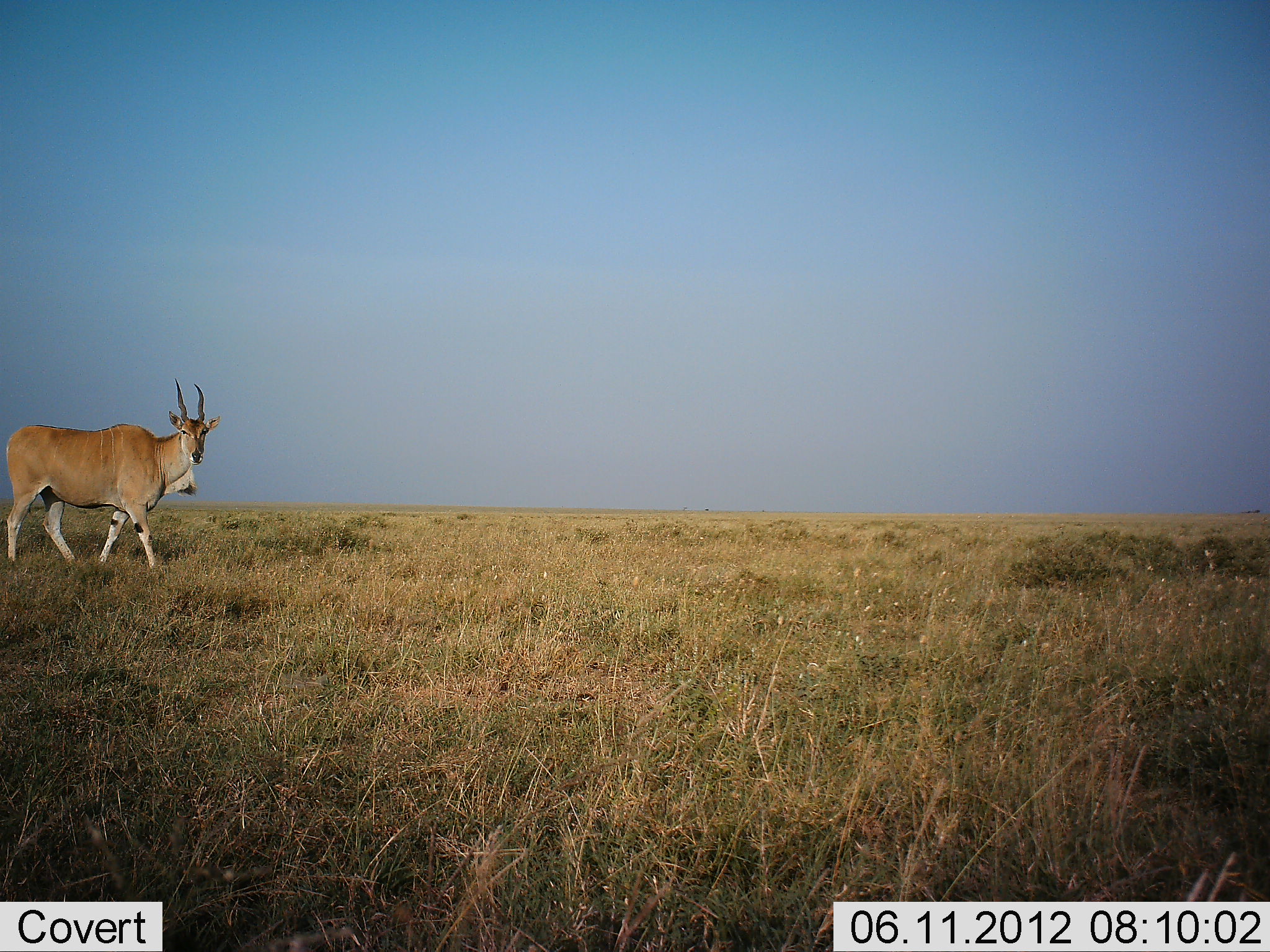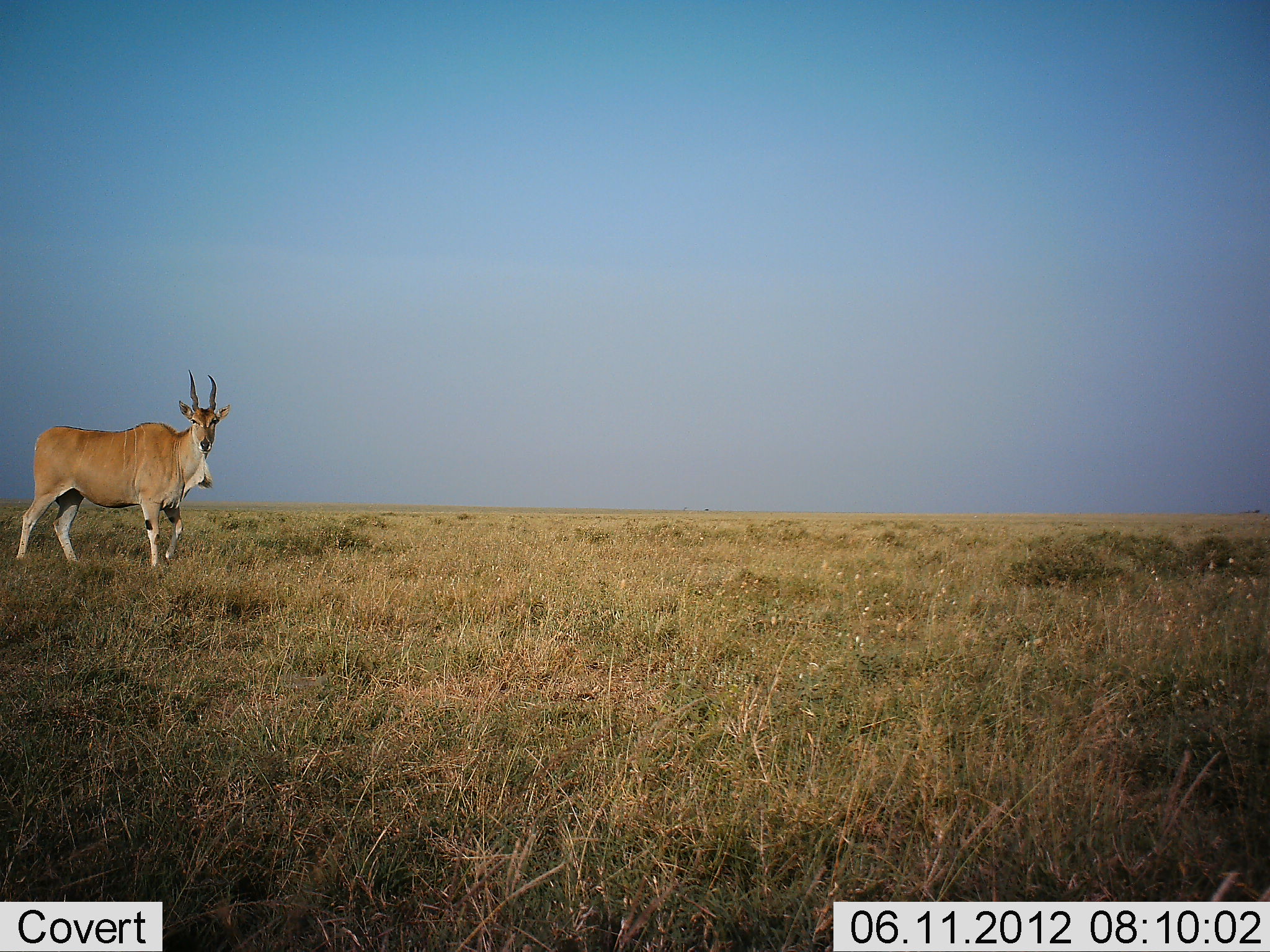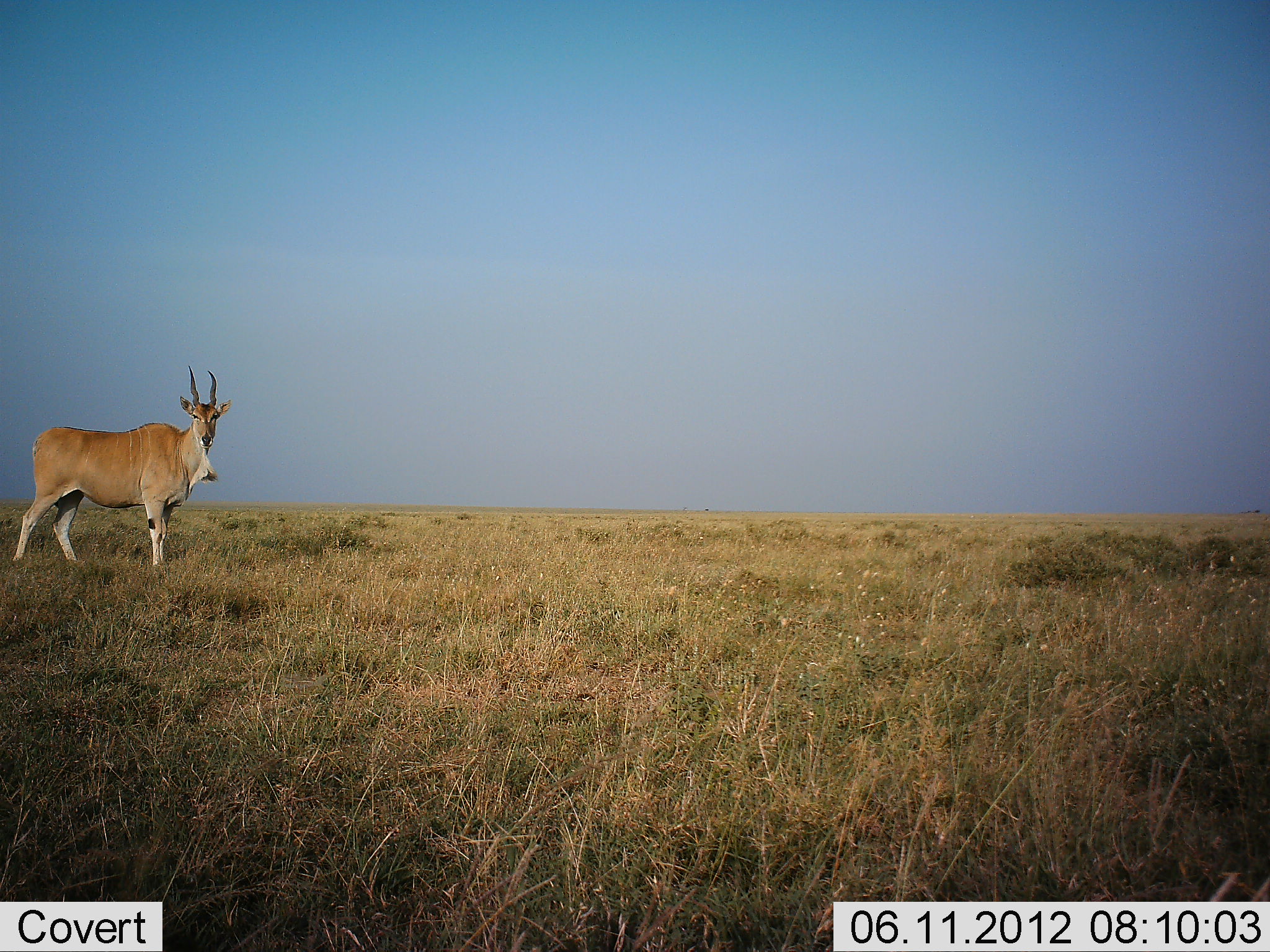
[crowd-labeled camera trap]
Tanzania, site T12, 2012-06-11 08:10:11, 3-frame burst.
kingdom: Animalia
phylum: Chordata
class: Mammalia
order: Artiodactyla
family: Bovidae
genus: Tragelaphus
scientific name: Tragelaphus oryx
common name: eland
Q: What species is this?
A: Eland (Tragelaphus oryx).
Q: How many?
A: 1.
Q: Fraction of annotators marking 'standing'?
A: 80%.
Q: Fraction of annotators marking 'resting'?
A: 0%.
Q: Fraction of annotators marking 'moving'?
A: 30%.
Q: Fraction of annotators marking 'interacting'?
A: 0%.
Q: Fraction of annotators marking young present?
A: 0%.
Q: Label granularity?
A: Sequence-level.